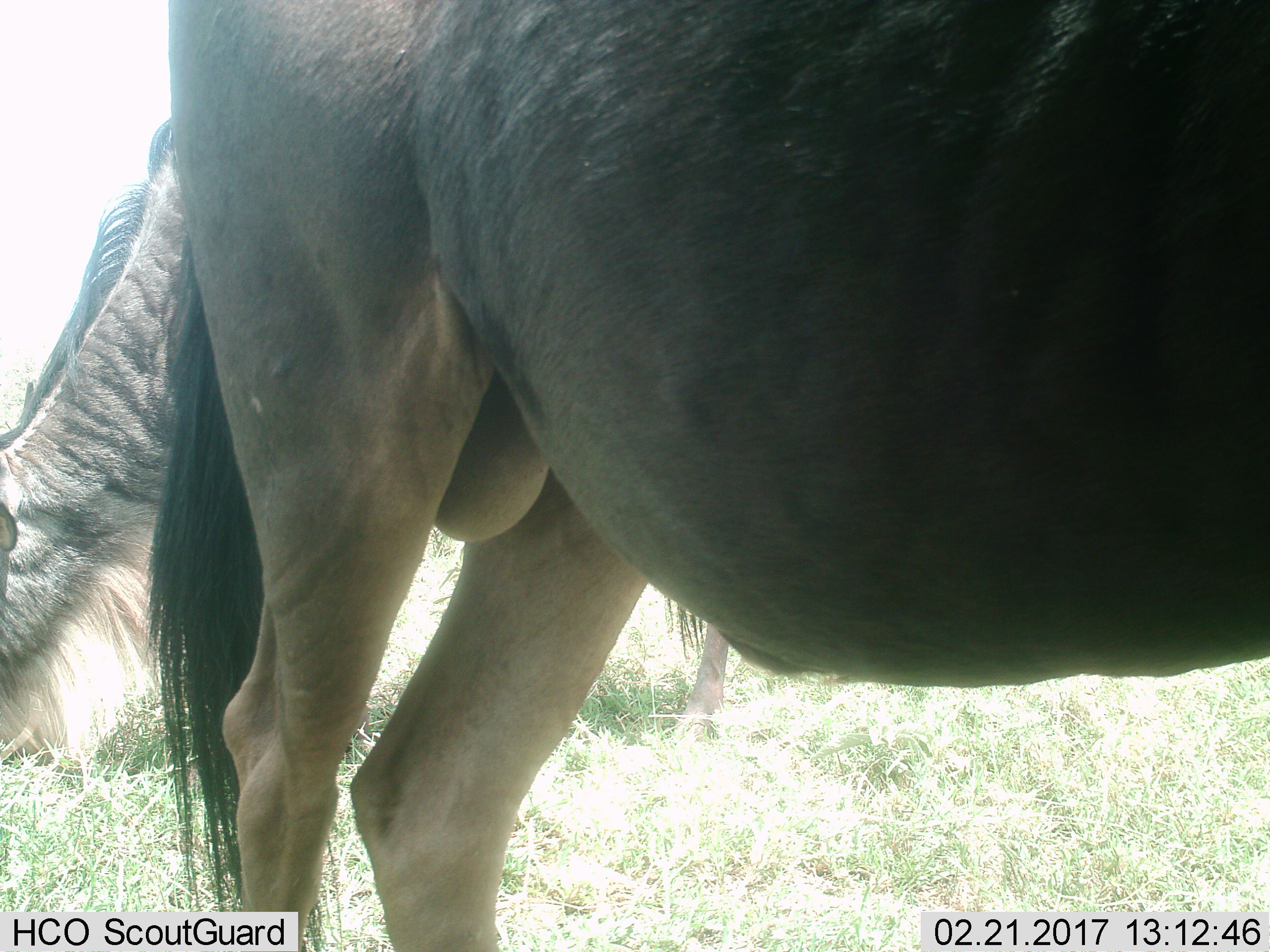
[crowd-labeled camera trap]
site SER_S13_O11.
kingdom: Animalia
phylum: Chordata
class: Mammalia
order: Artiodactyla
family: Bovidae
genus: Connochaetes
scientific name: Connochaetes taurinus taurinus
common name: blue wildebeest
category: wildebeestblue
Wildebeestblue (blue wildebeest) (Connochaetes taurinus taurinus), count 2. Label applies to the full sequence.